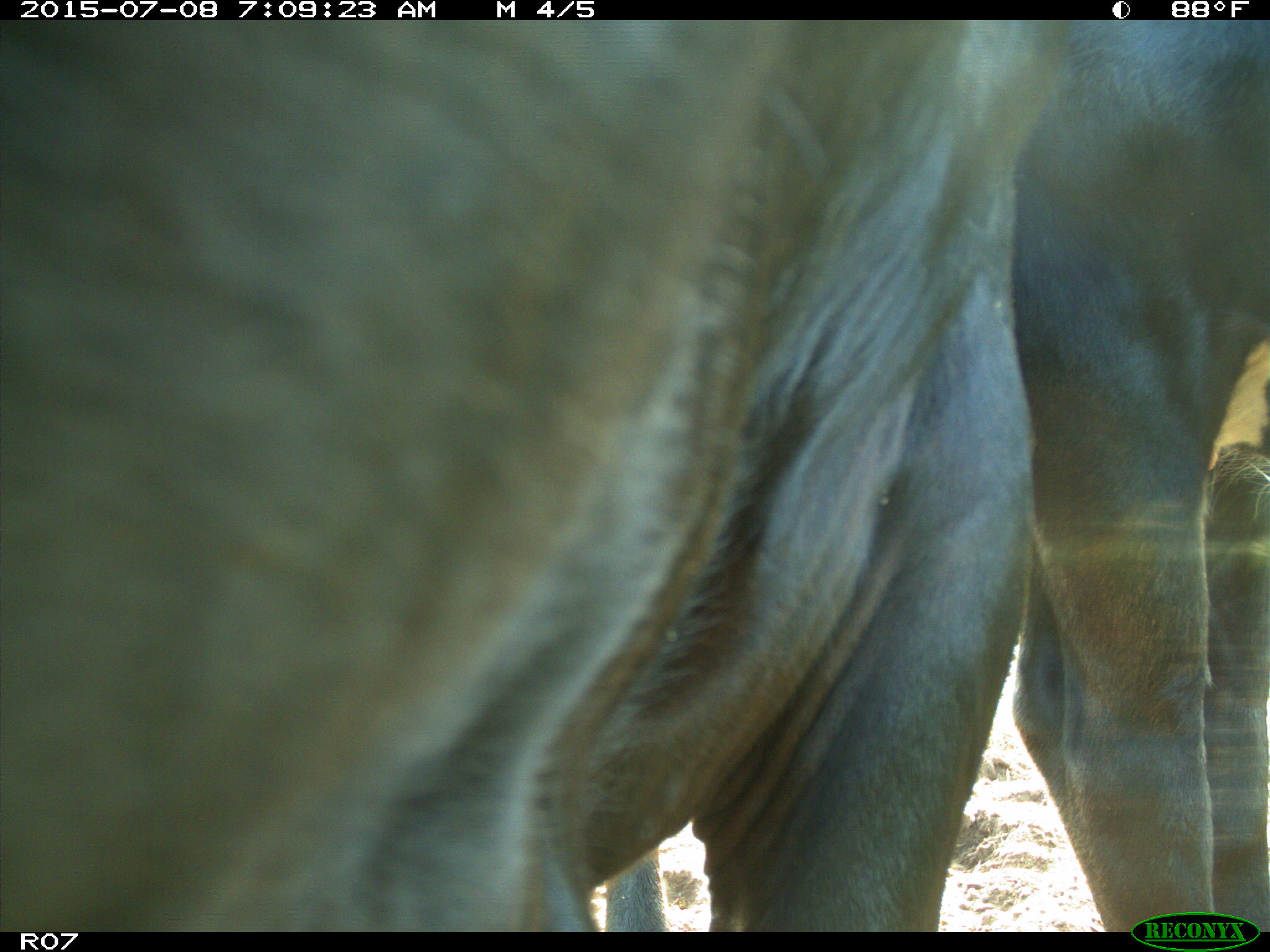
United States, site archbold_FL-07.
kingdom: Animalia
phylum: Chordata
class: Mammalia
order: Artiodactyla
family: Bovidae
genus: Bos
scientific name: Bos taurus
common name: domestic cow